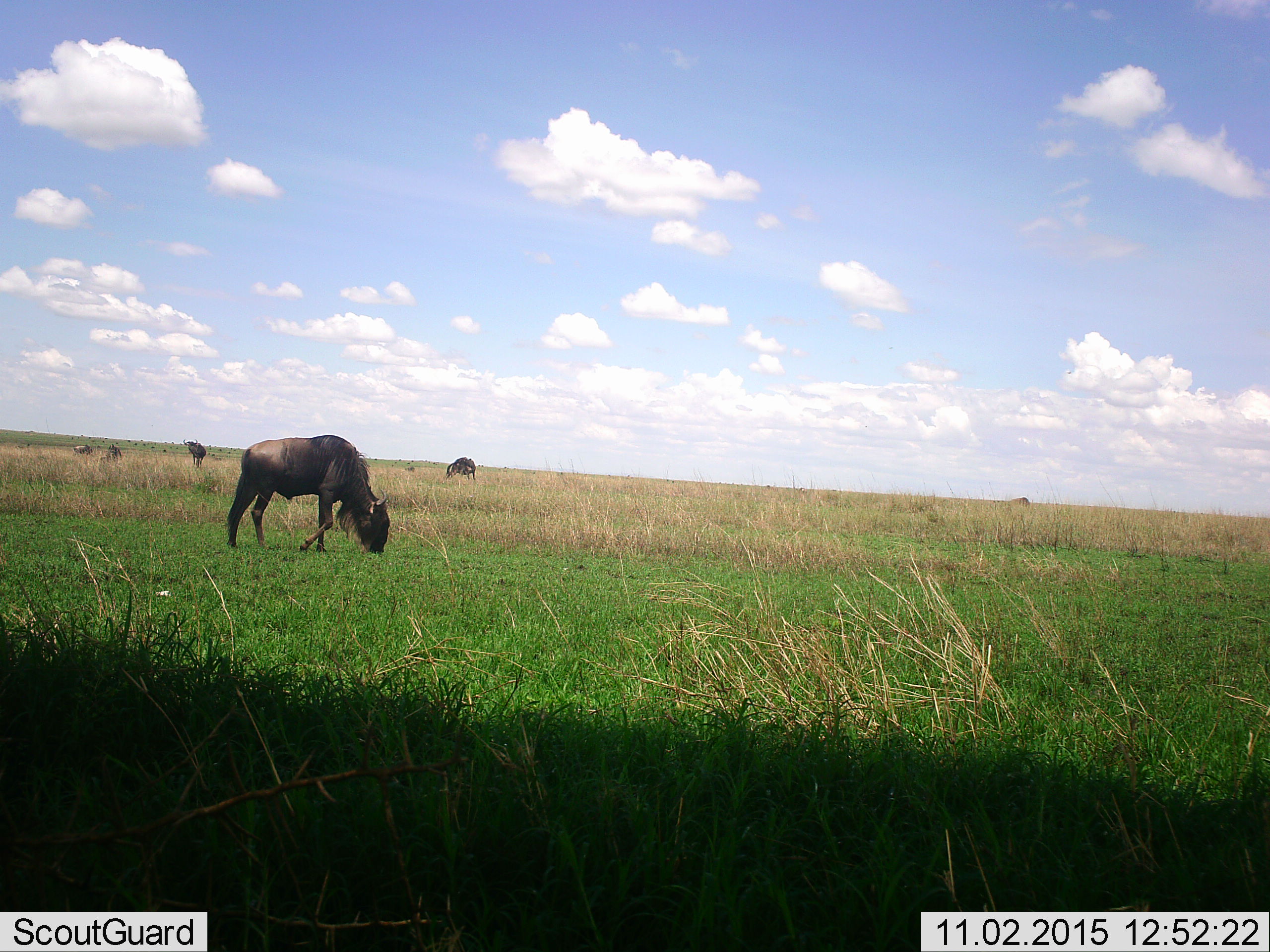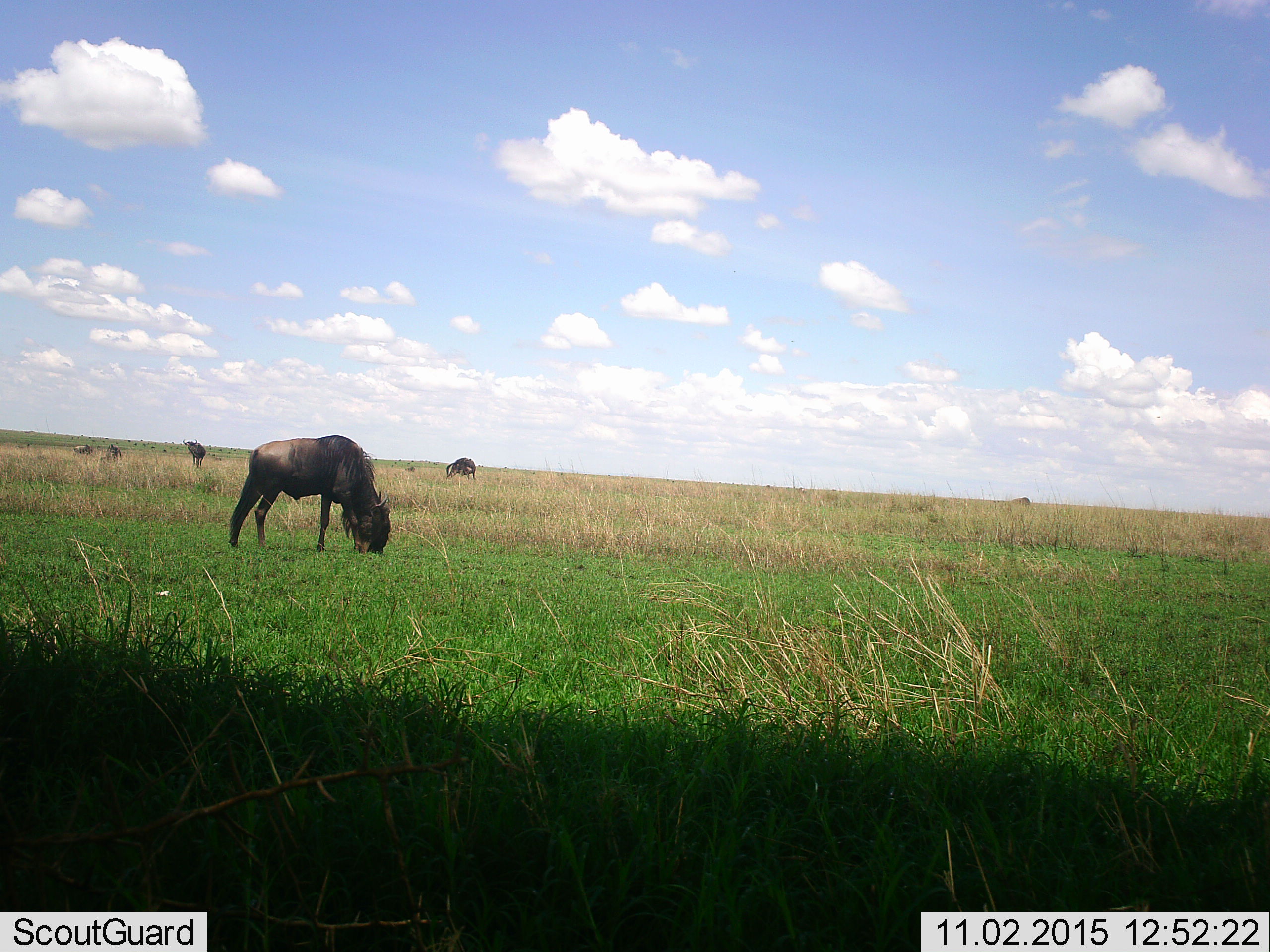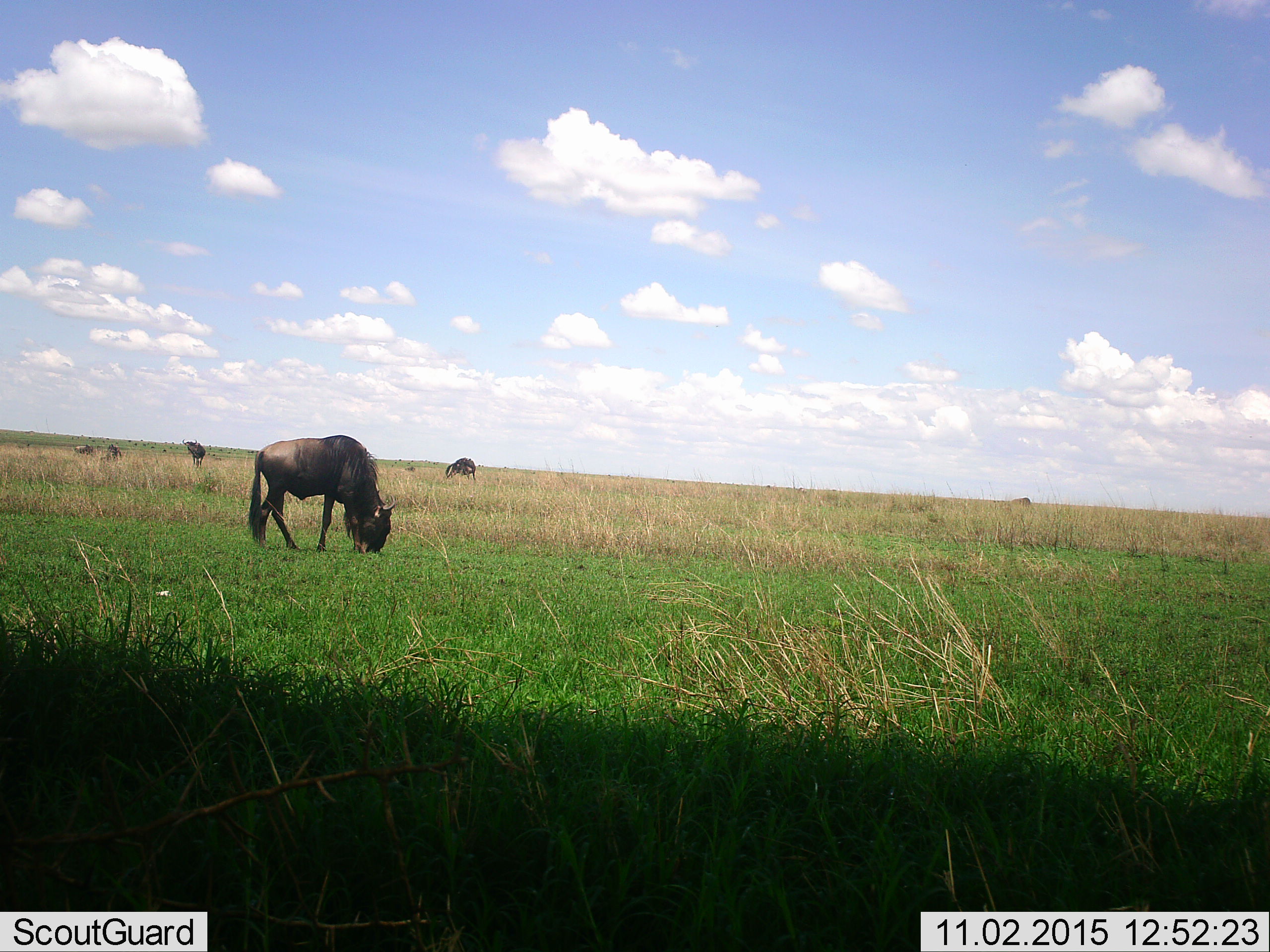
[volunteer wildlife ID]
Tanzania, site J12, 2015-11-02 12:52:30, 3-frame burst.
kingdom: Animalia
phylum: Chordata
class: Mammalia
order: Artiodactyla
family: Bovidae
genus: Connochaetes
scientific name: Connochaetes taurinus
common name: blue wildebeest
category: wildebeest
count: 6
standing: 56%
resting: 11%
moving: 44%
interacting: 11%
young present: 0%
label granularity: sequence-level